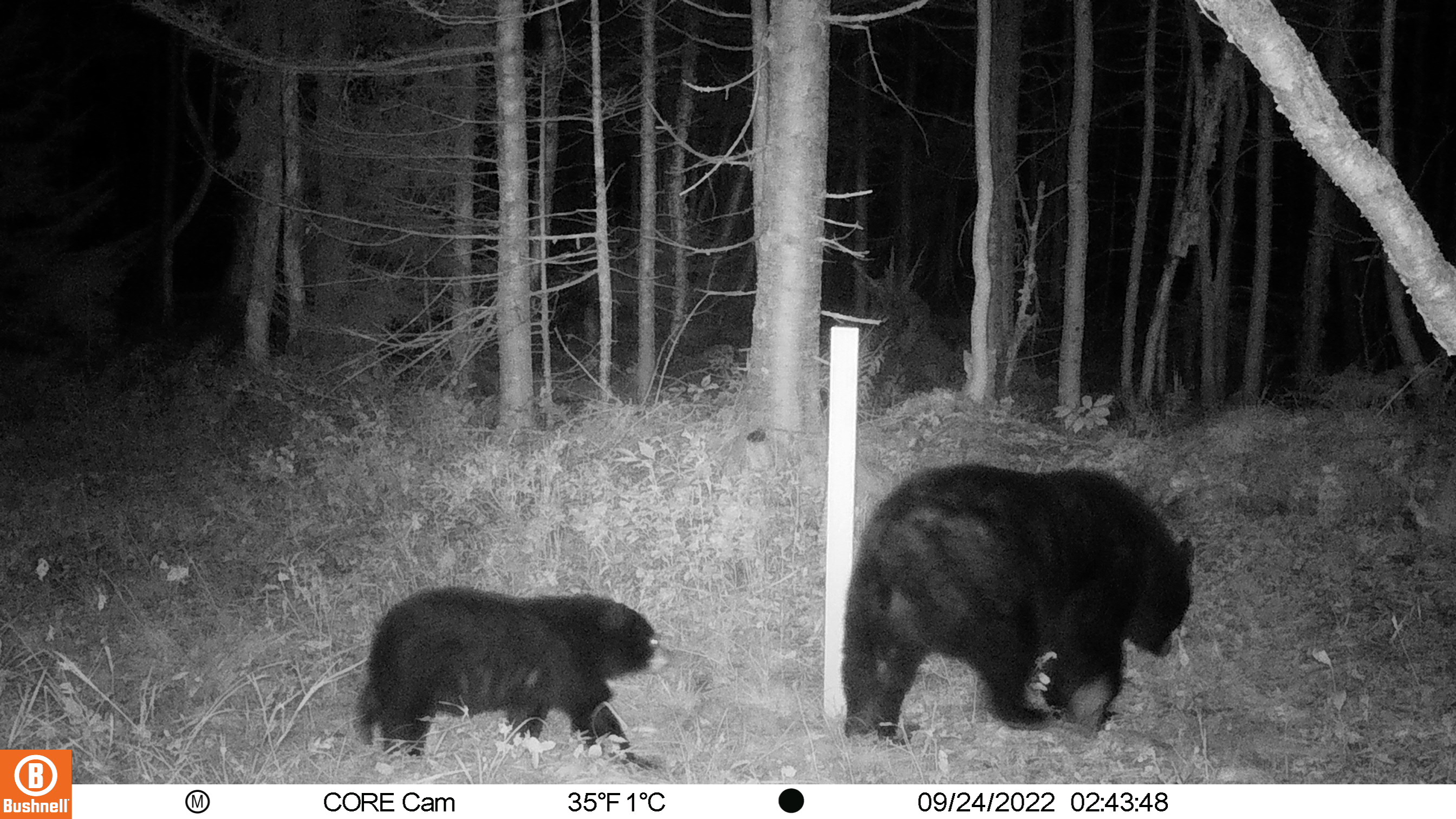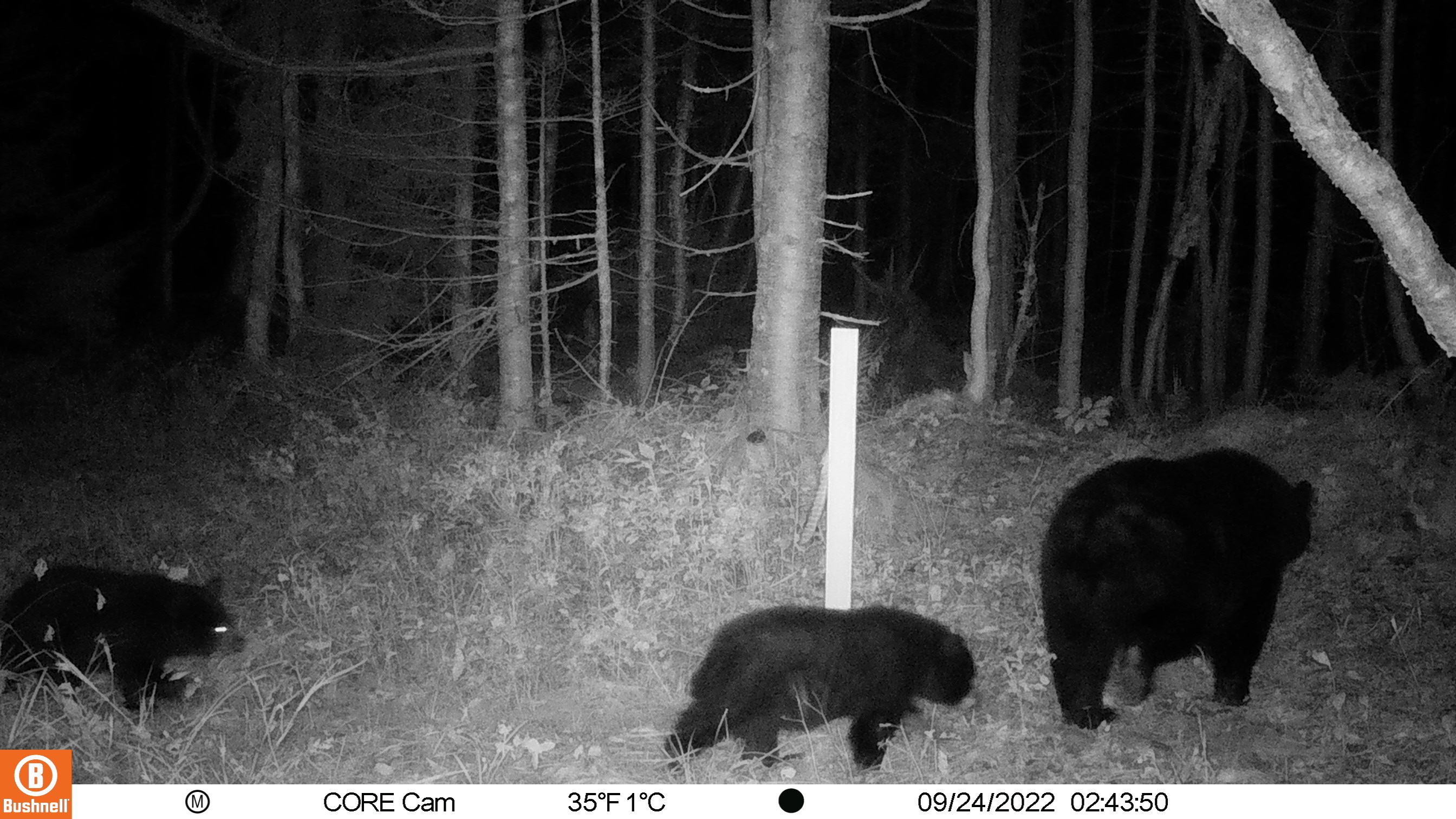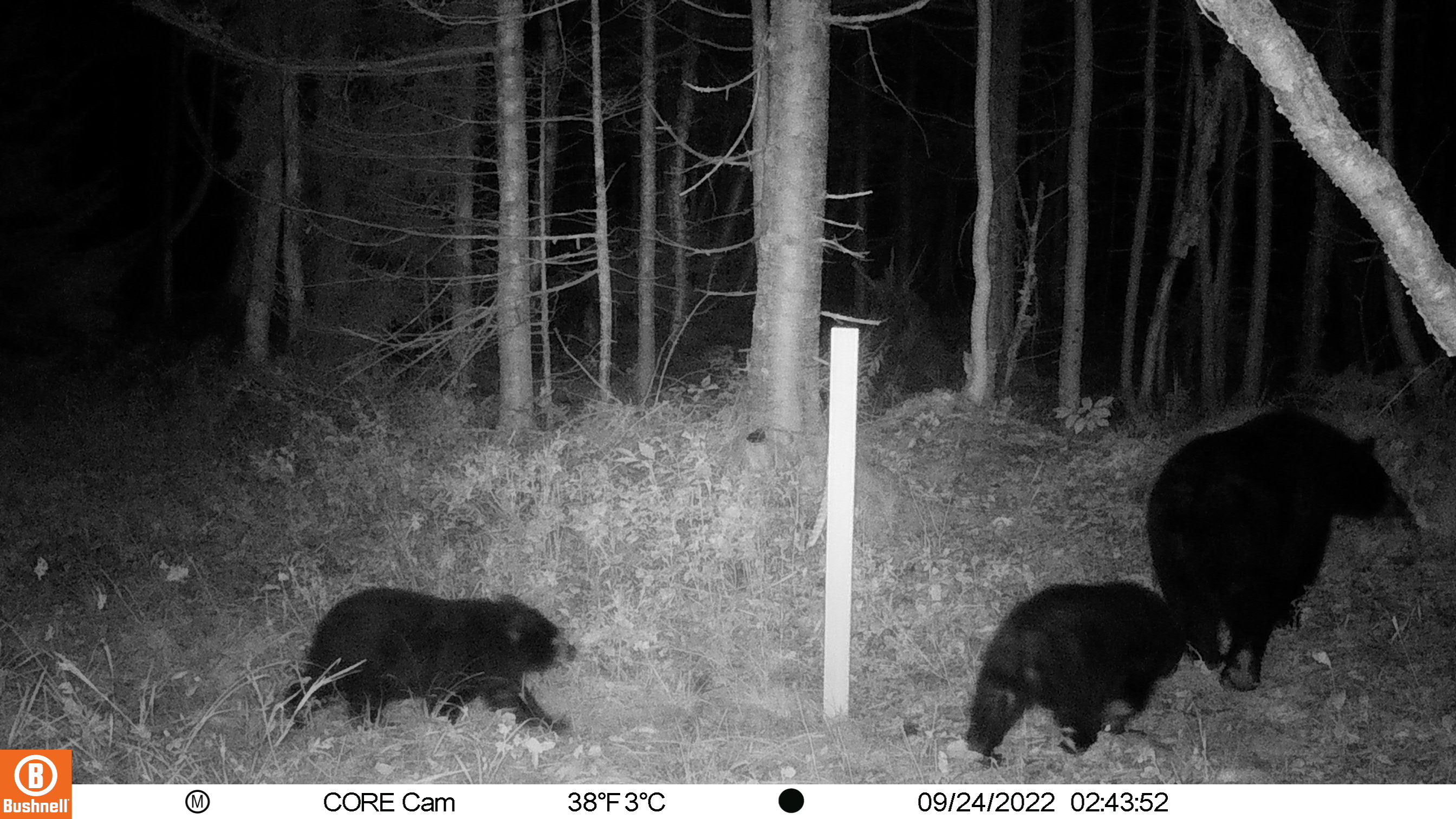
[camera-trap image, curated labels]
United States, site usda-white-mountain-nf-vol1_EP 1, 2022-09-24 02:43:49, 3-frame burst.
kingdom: Animalia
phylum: Chordata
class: Mammalia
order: Carnivora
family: Ursidae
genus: Ursus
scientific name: Ursus americanus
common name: black bear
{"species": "black bear (Ursus americanus)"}